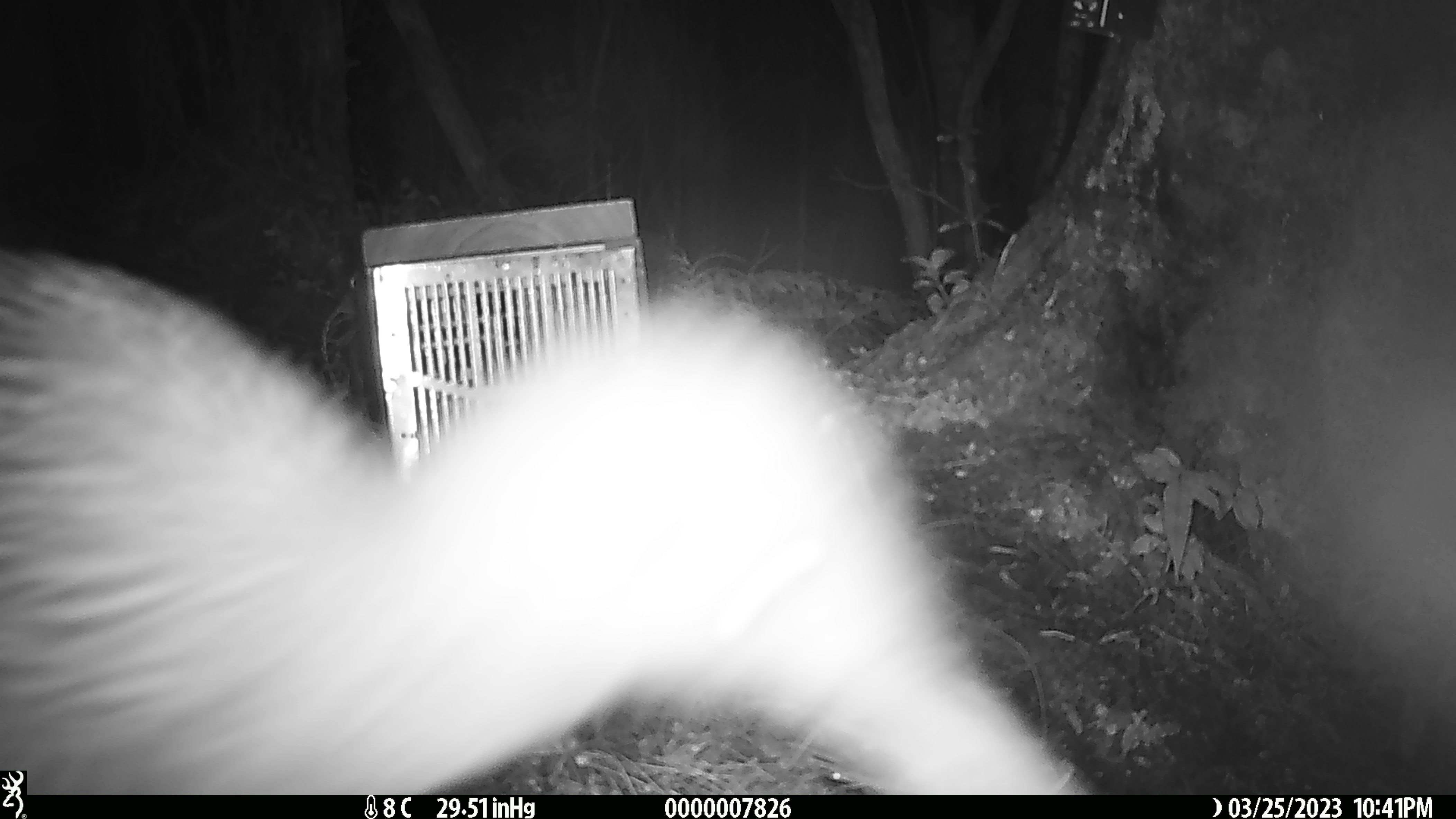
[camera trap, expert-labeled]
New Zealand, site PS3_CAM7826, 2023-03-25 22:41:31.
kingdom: Animalia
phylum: Chordata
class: Aves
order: Apterygiformes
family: Apterygidae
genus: Apteryx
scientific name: Apteryx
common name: kiwi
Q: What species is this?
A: Kiwi (Apteryx).